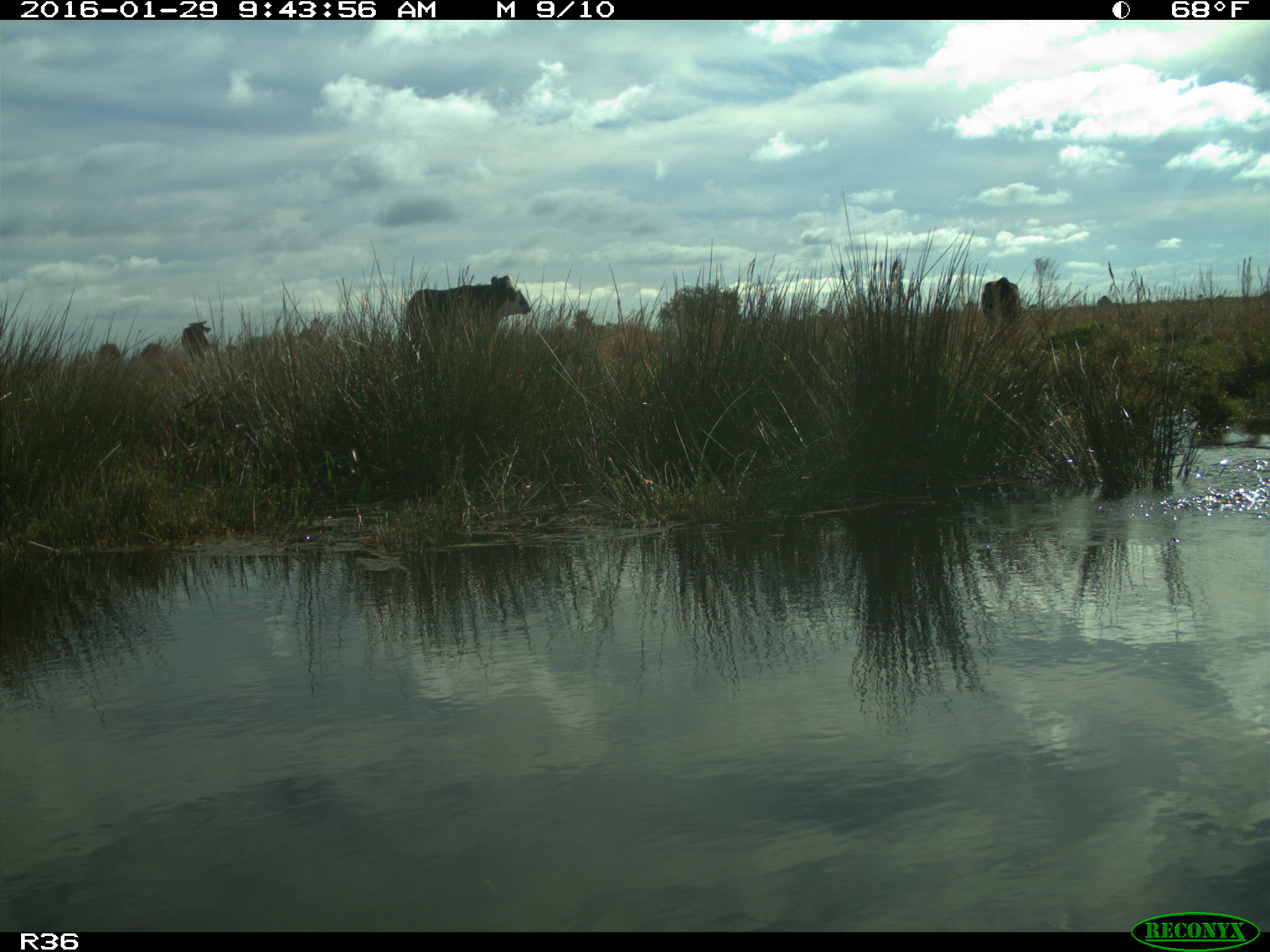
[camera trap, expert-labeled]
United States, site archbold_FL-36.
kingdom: Animalia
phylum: Chordata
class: Mammalia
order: Artiodactyla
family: Bovidae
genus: Bos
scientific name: Bos taurus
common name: domestic cow